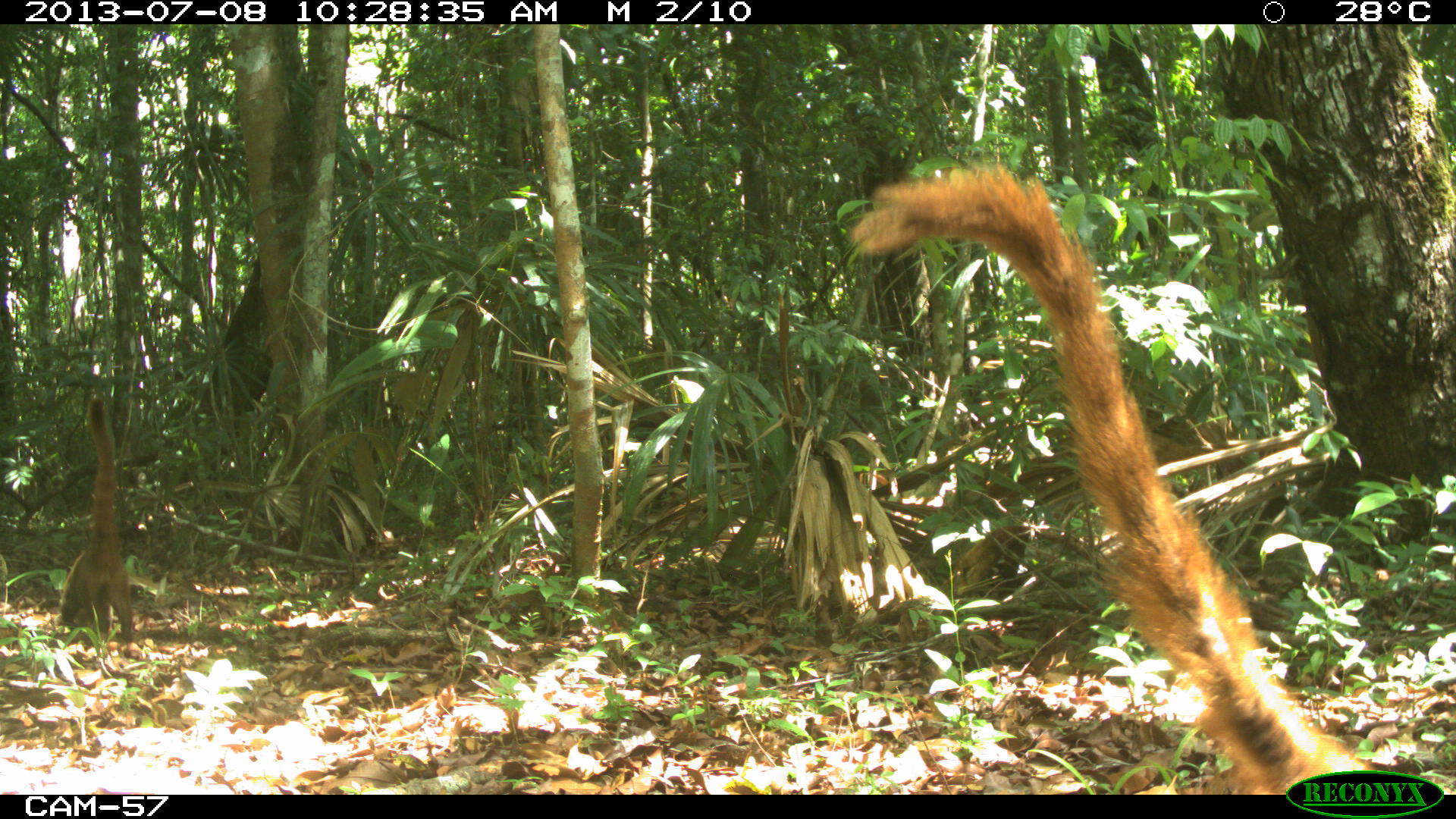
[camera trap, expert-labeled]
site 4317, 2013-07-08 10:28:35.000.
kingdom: Animalia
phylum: Chordata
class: Mammalia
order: Carnivora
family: Procyonidae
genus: Nasua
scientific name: Nasua narica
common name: white-nosed coati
Nasua narica (white-nosed coati), count 2.